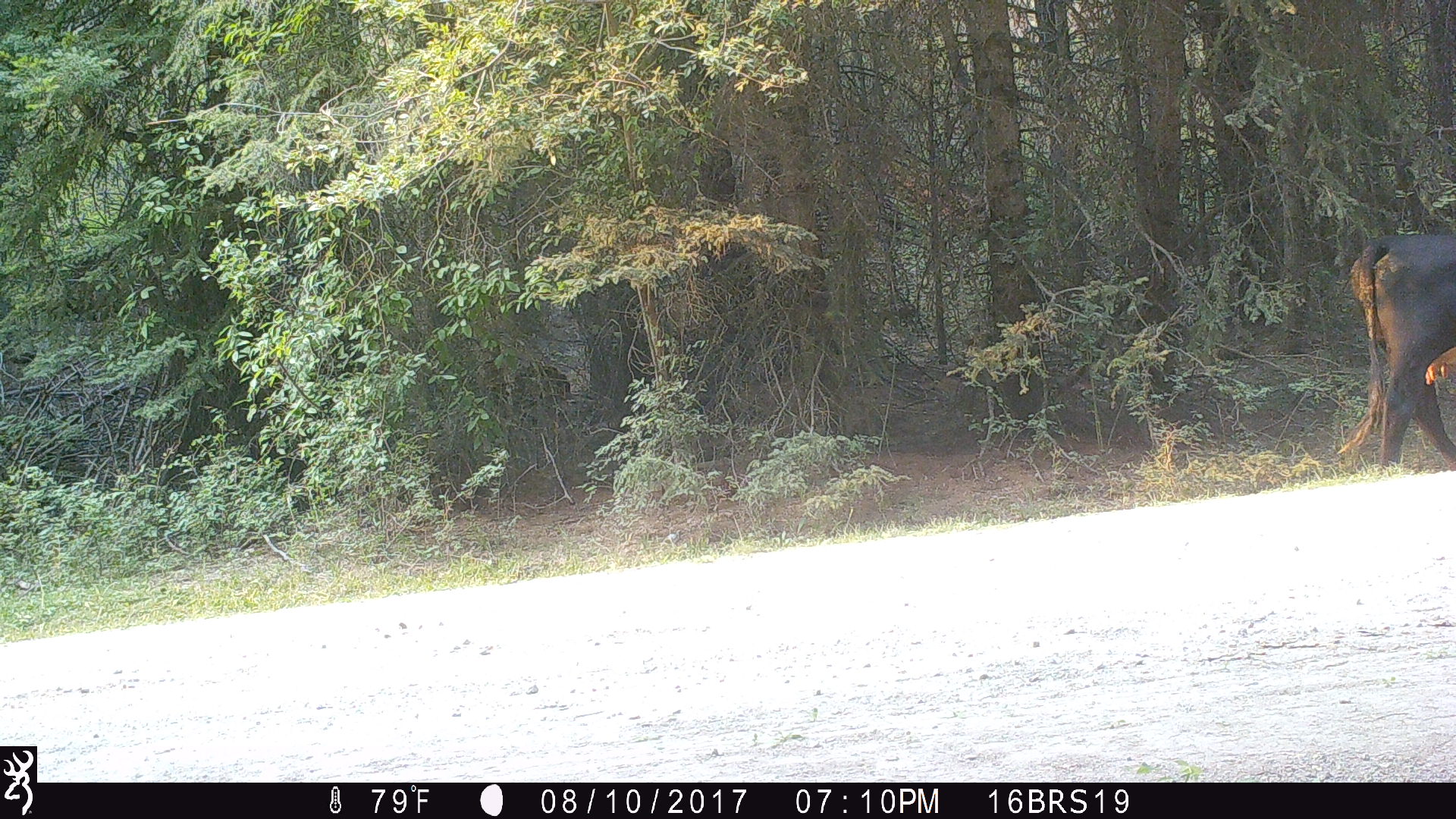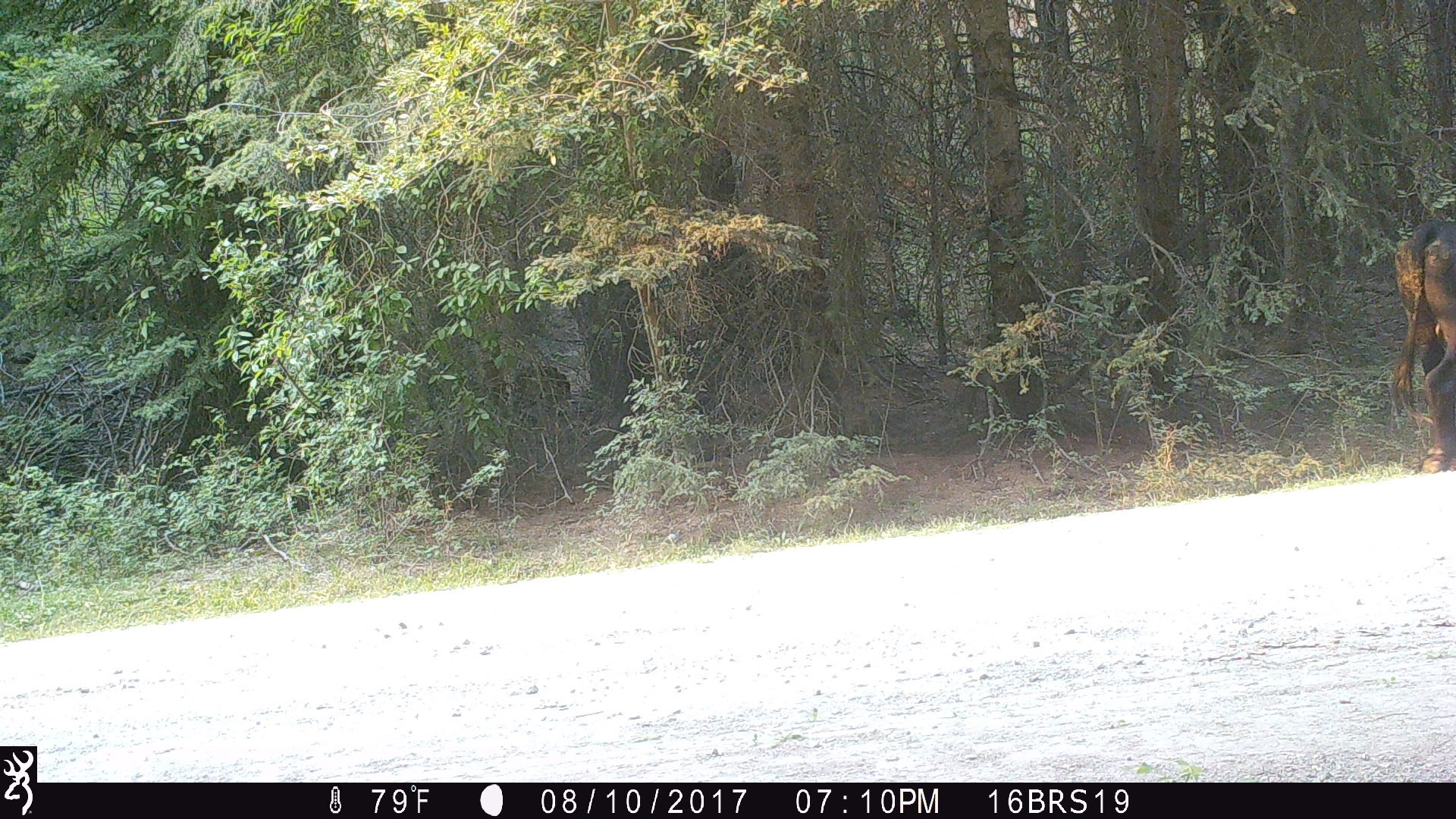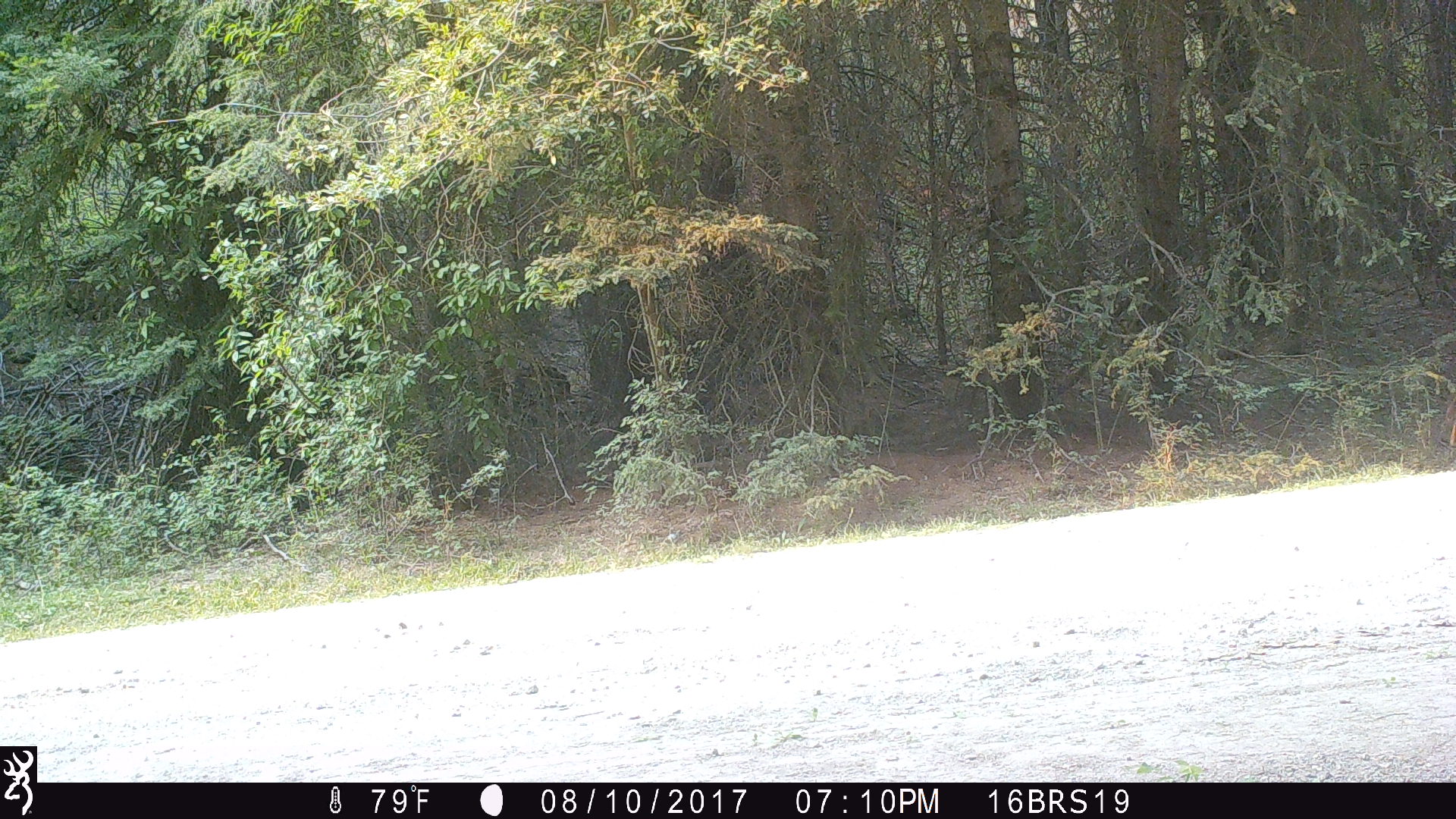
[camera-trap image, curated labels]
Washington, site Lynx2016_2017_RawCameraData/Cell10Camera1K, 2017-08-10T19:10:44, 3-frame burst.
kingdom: Animalia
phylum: Chordata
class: Mammalia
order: Artiodactyla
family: Bovidae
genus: Bos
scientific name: Bos taurus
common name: domestic cattle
Domestic cattle (Bos taurus). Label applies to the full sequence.